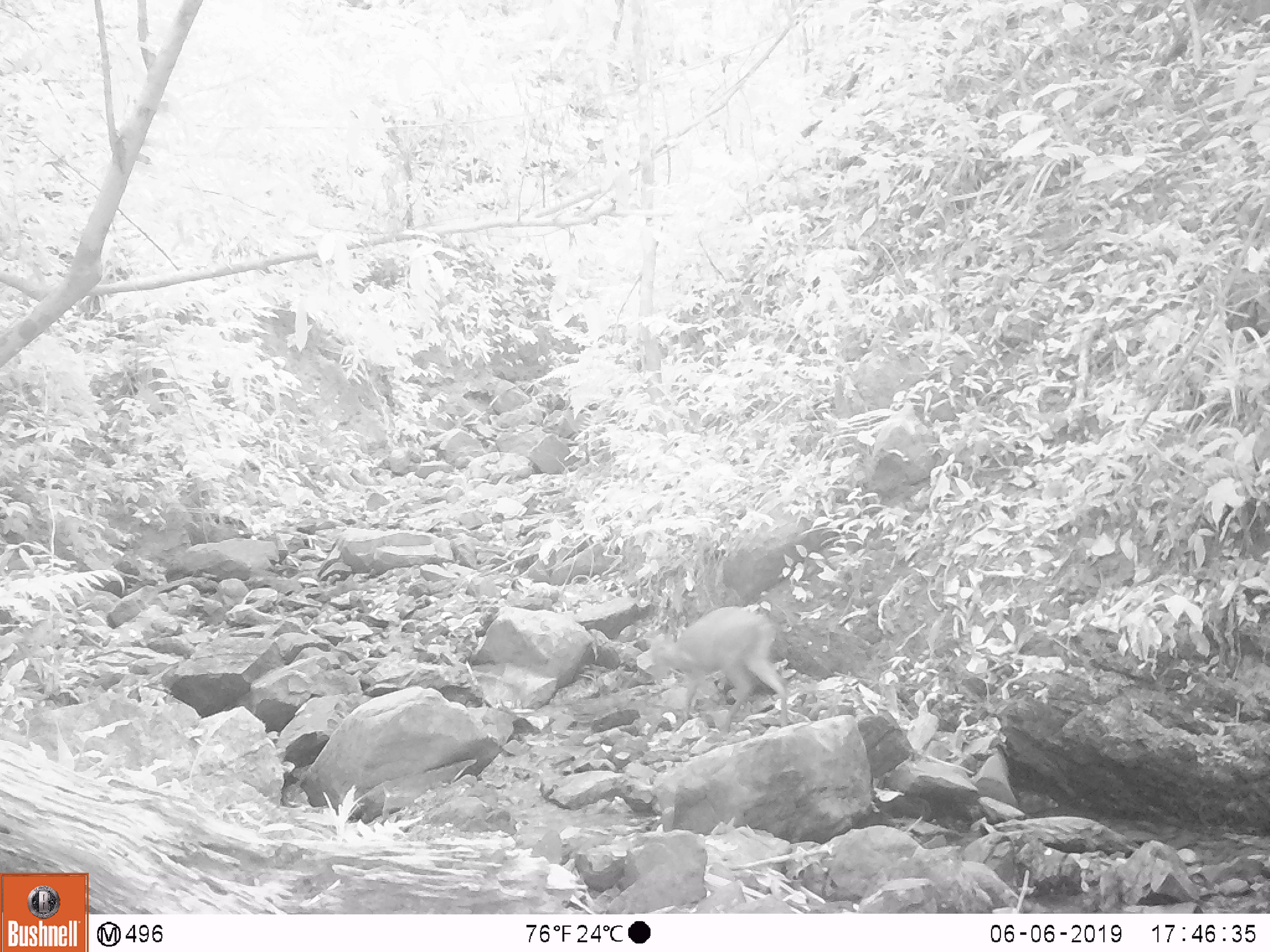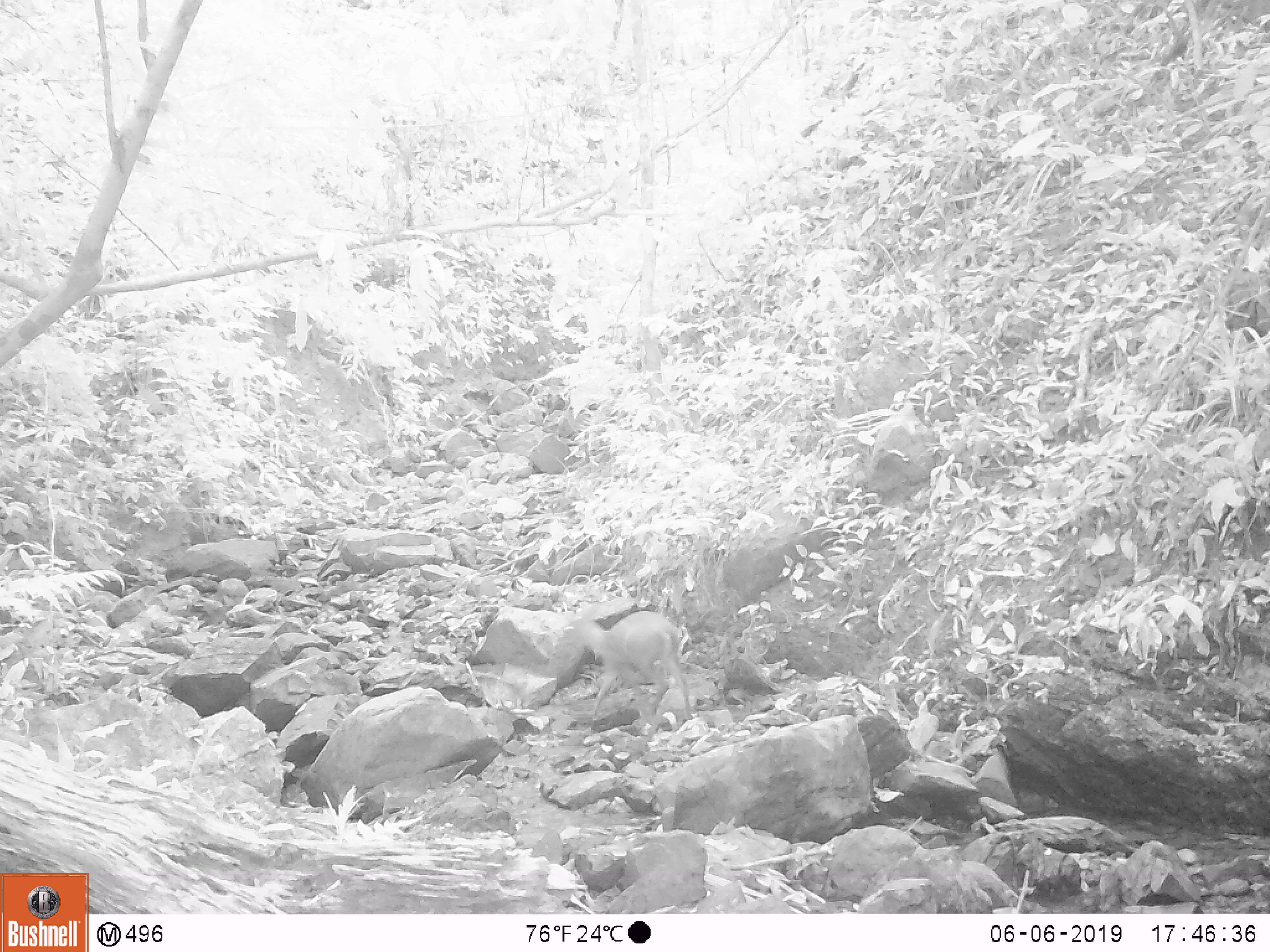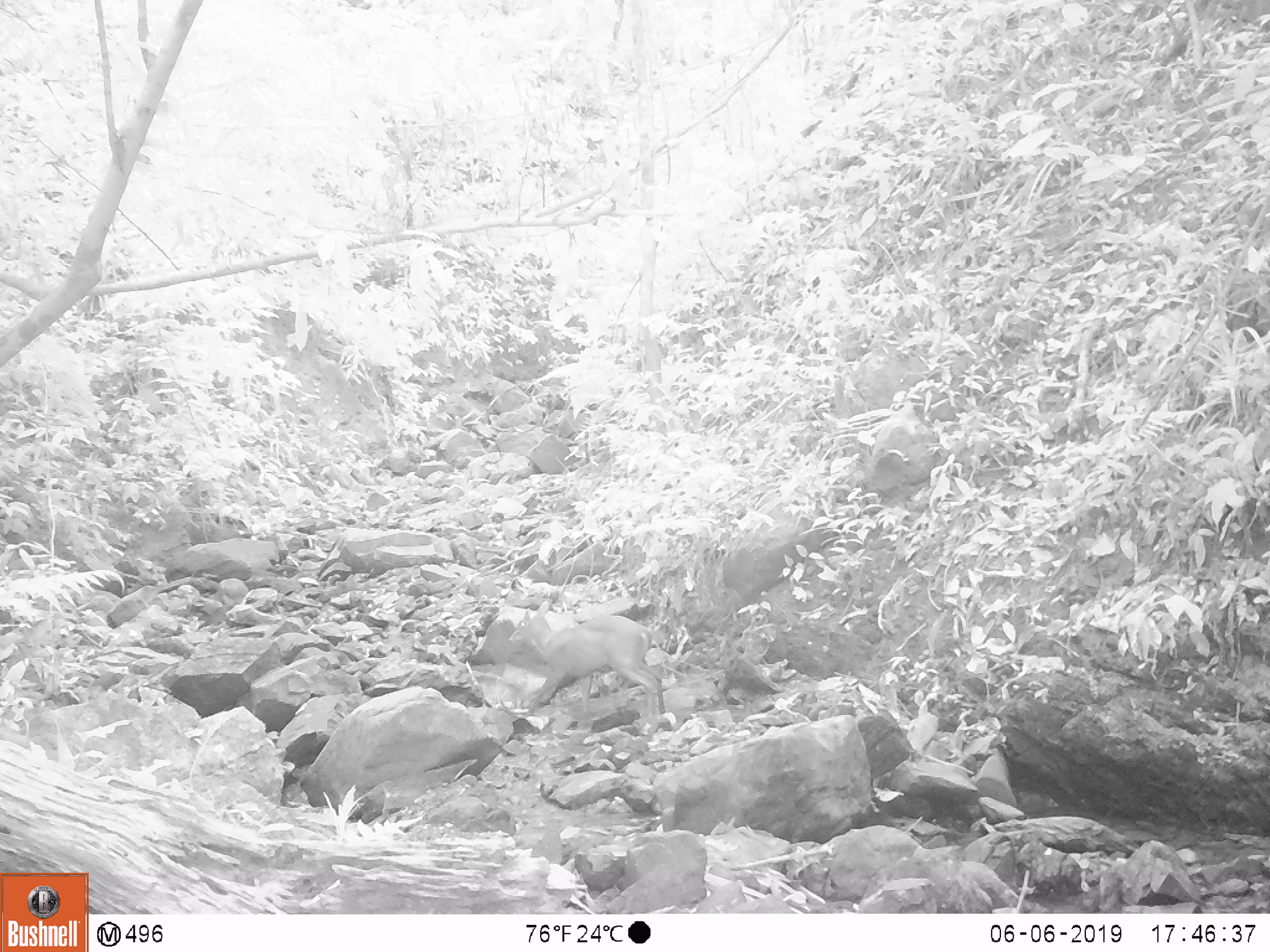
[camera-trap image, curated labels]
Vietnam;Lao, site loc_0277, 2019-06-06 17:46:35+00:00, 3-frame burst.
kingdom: Animalia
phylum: Chordata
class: Mammalia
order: Artiodactyla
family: Cervidae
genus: Muntiacus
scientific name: Muntiacus rooseveltorum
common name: roosevelt's muntjac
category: roosevelts muntjac group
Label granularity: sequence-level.